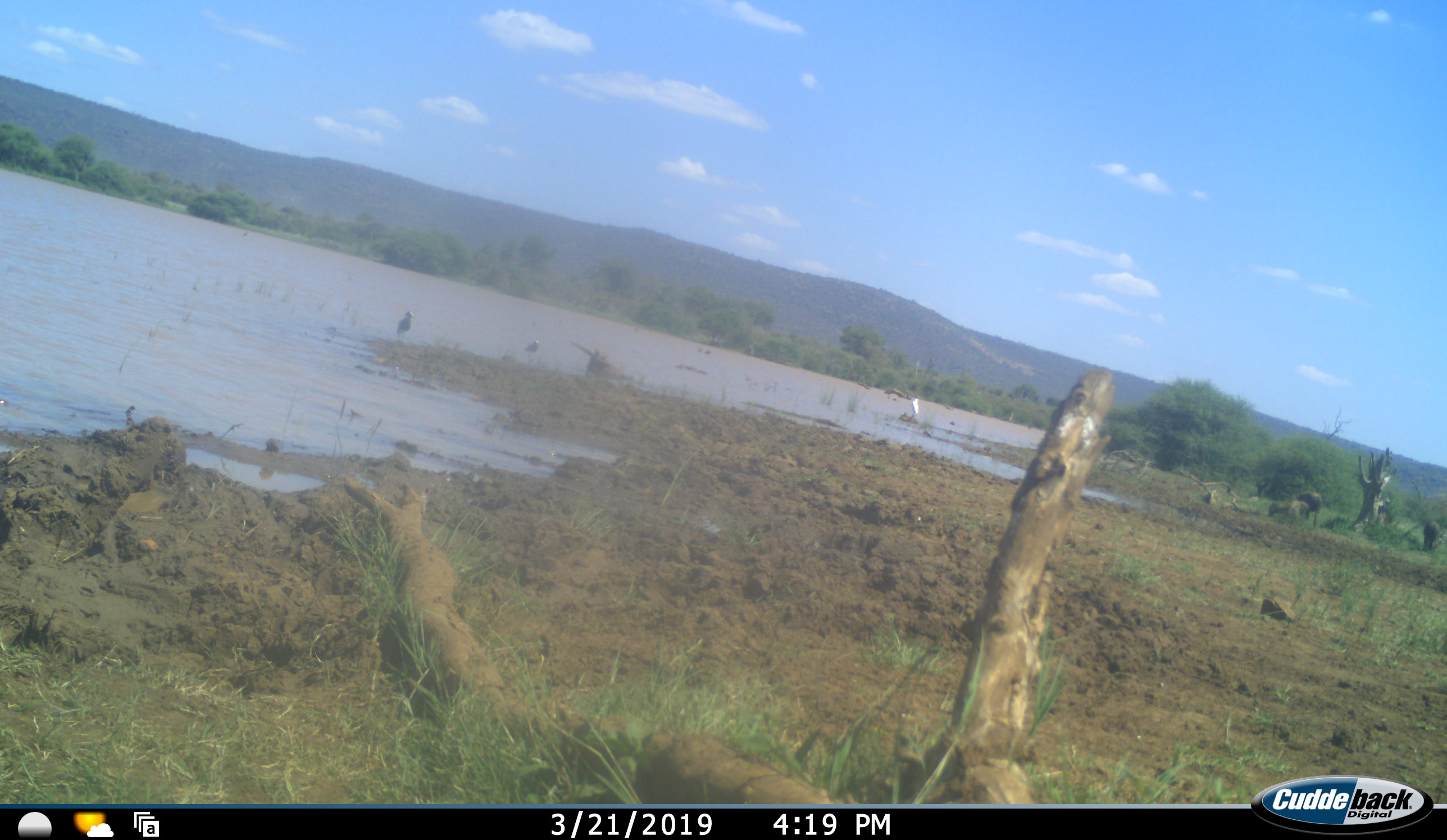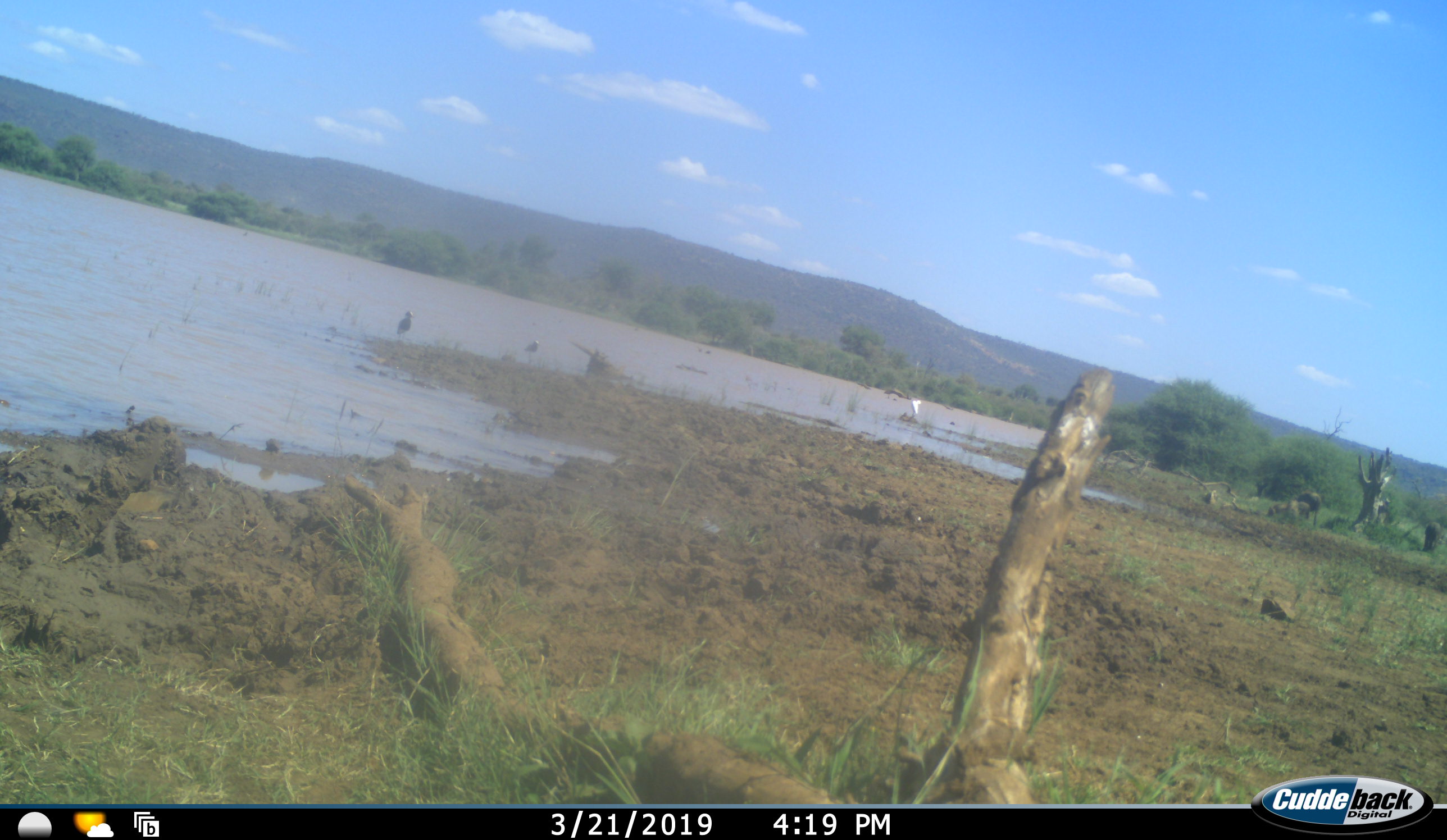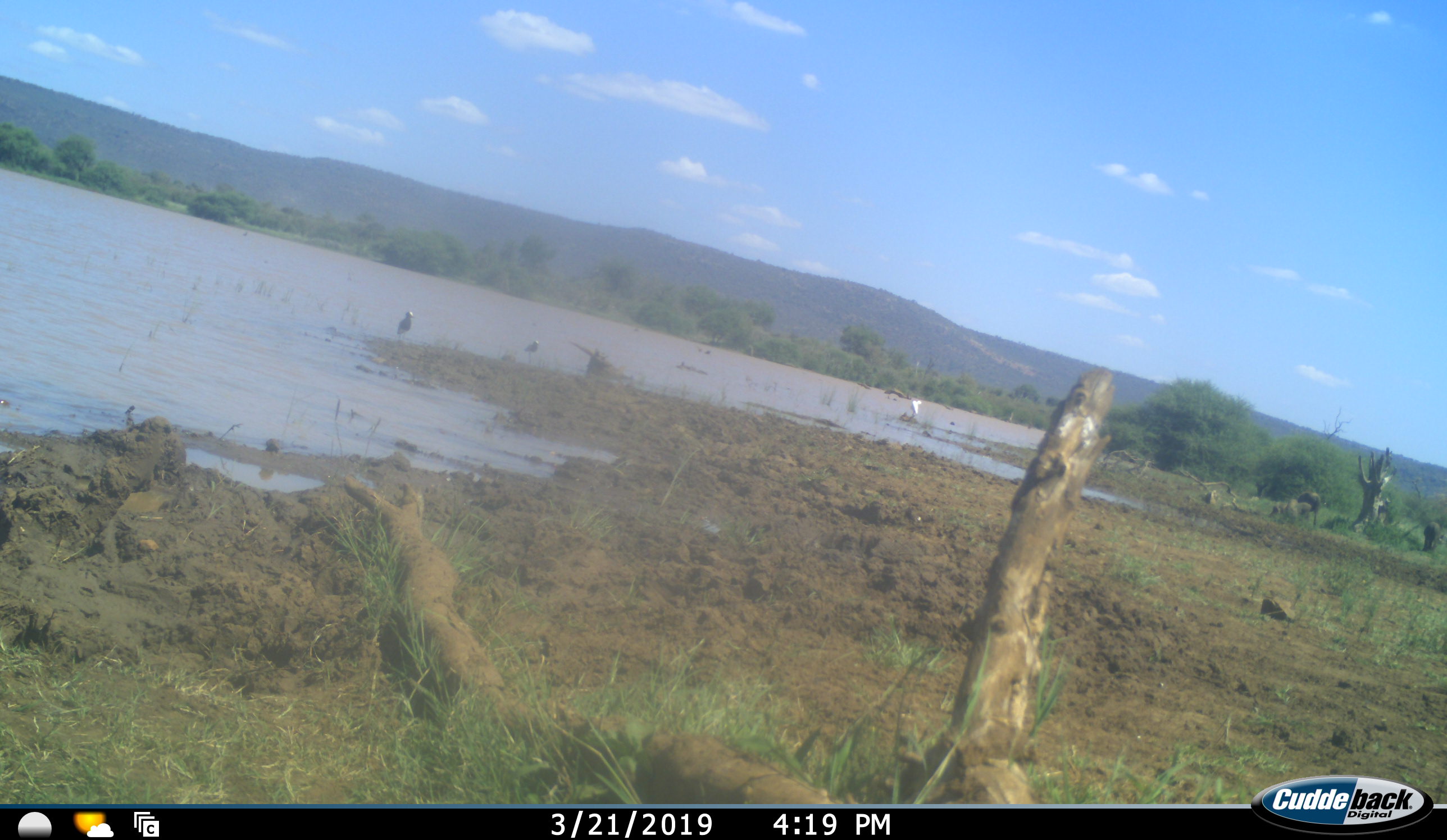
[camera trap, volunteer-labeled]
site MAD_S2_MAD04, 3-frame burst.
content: unidentified animal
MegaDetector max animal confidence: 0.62